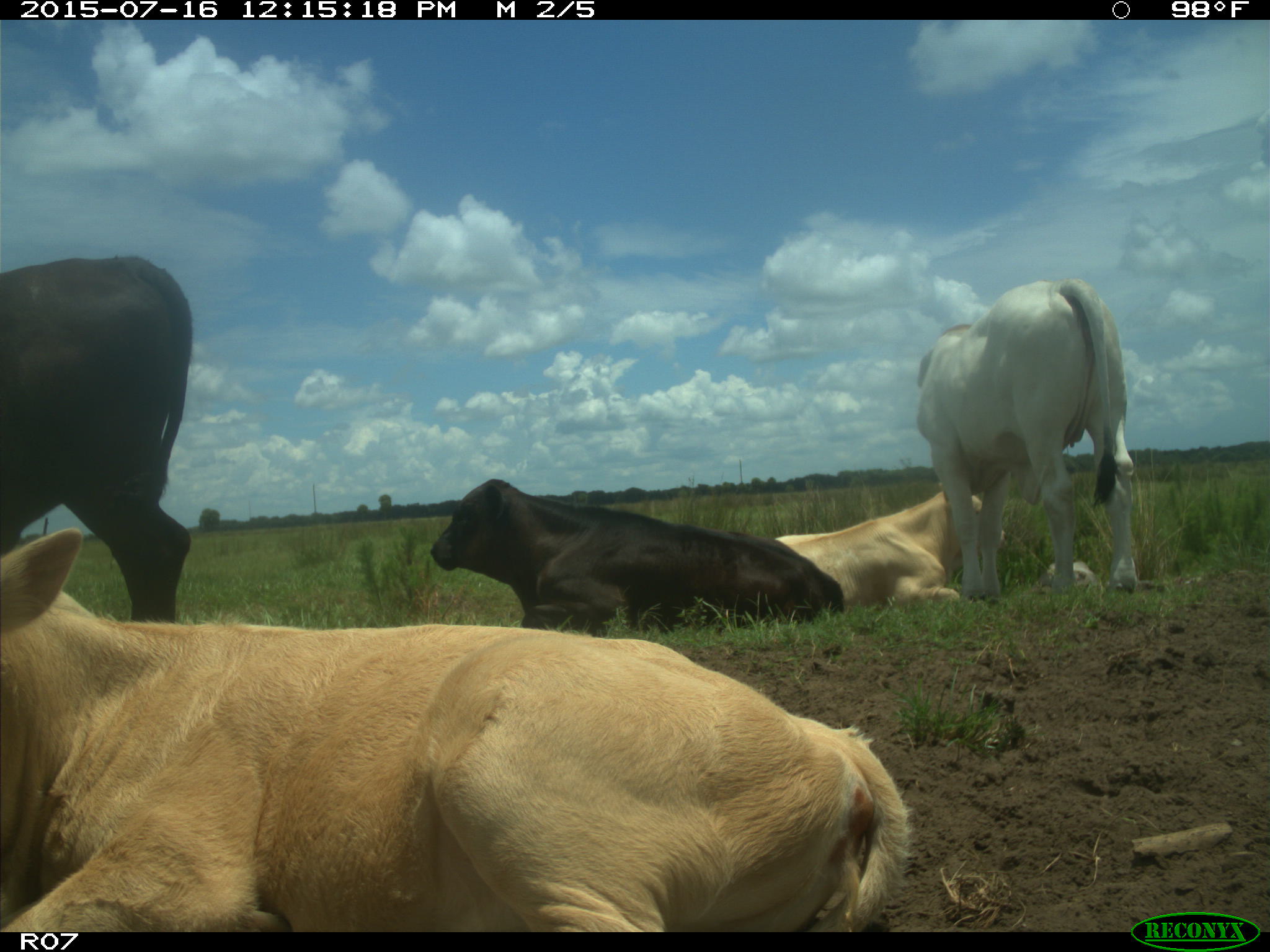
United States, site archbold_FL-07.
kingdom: Animalia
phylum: Chordata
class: Mammalia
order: Artiodactyla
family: Bovidae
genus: Bos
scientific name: Bos taurus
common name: domestic cow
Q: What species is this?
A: Bos taurus (domestic cow).